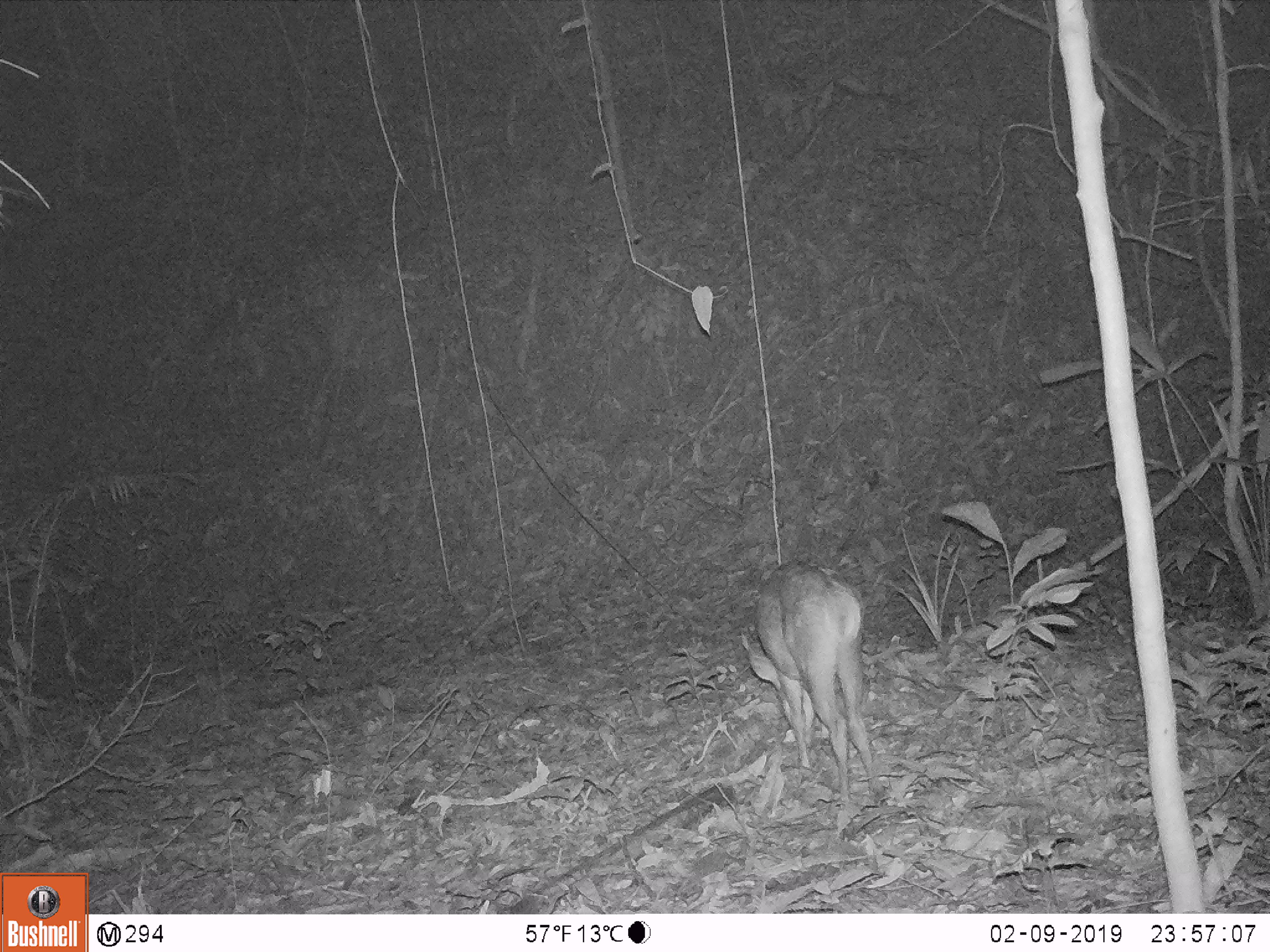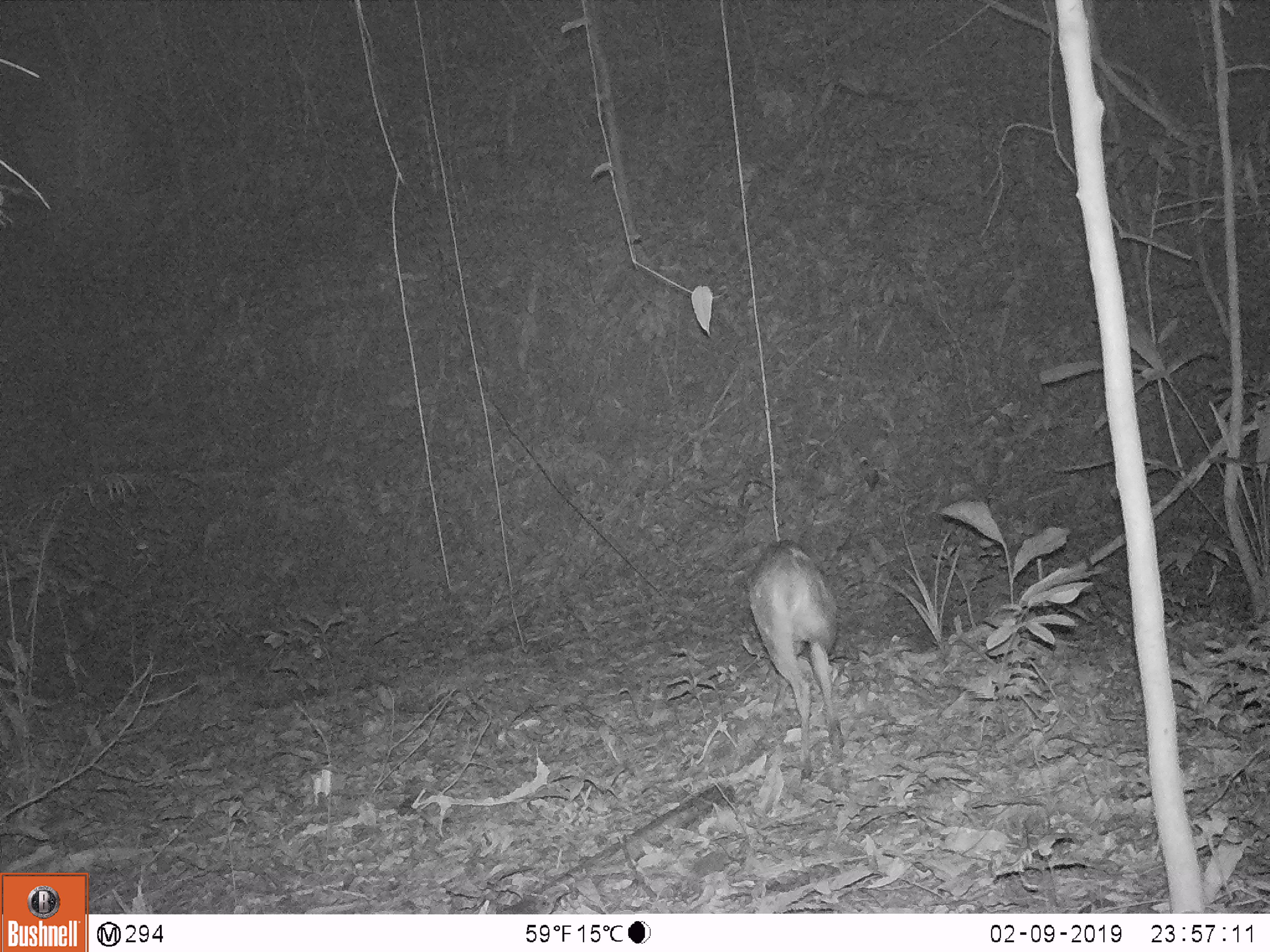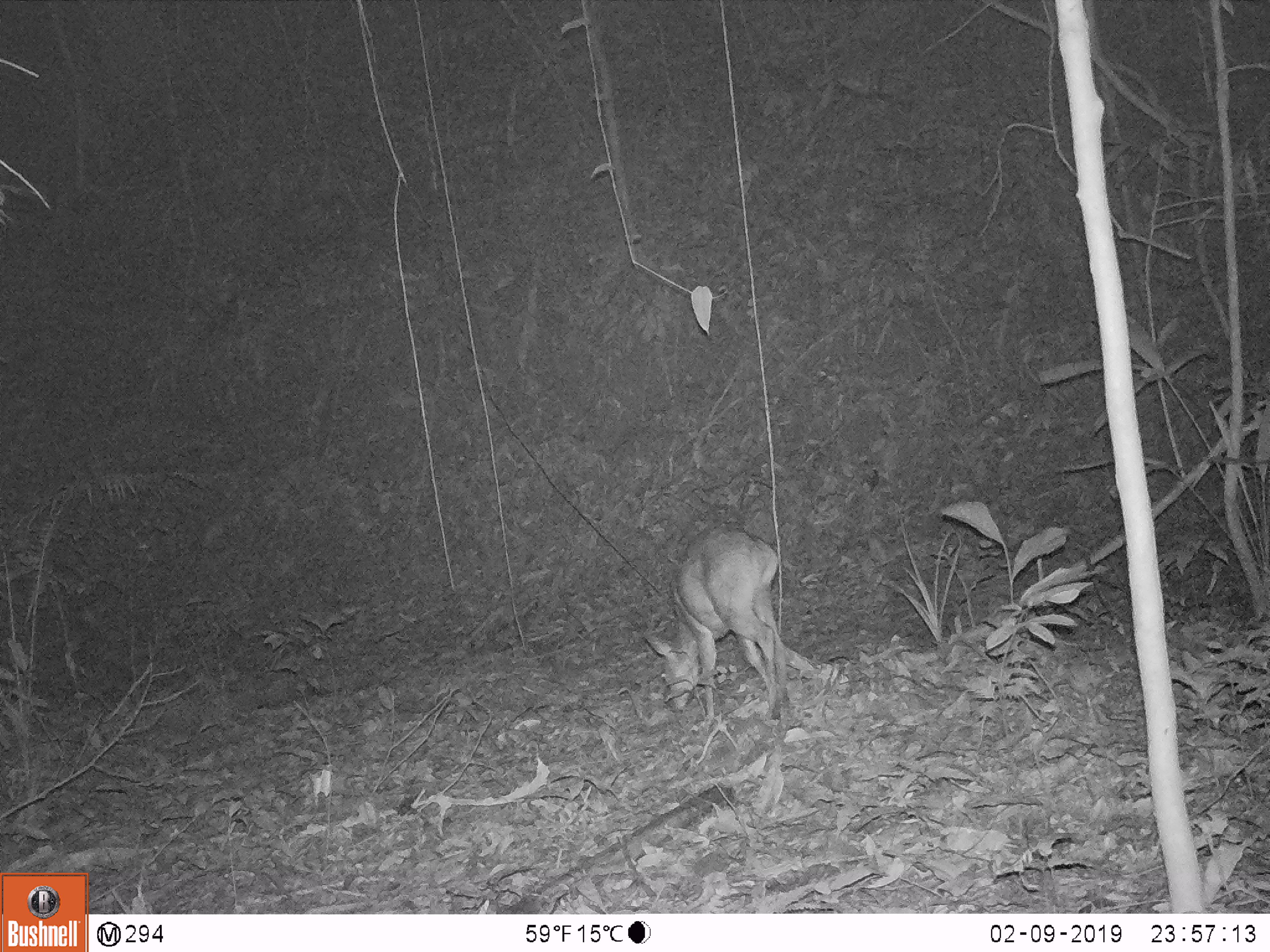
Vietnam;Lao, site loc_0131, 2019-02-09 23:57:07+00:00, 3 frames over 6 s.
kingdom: Animalia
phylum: Chordata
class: Mammalia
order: Artiodactyla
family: Cervidae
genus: Muntiacus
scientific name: Muntiacus vuquangensis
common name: large-antlered muntjac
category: large antlered muntjac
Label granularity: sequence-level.